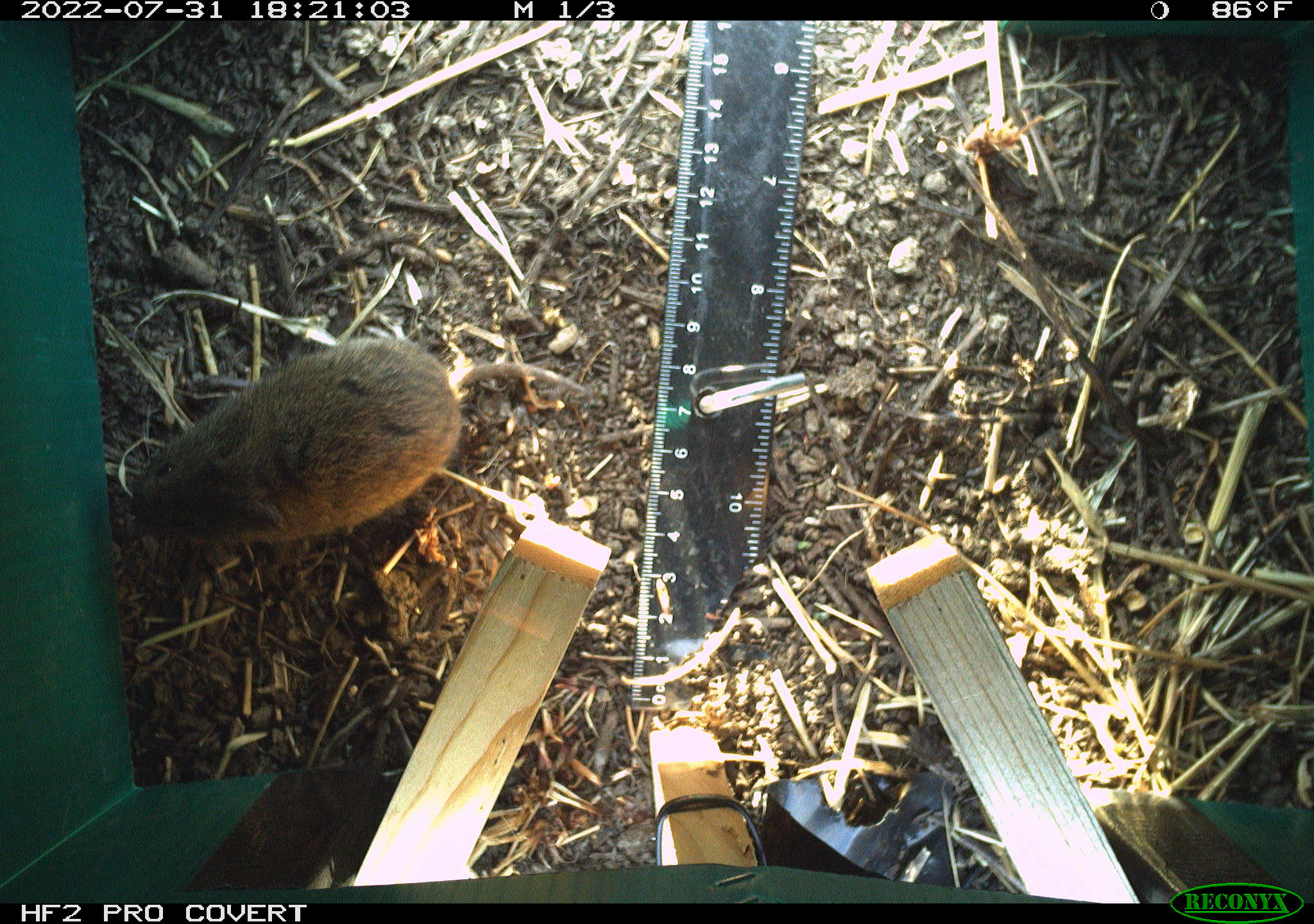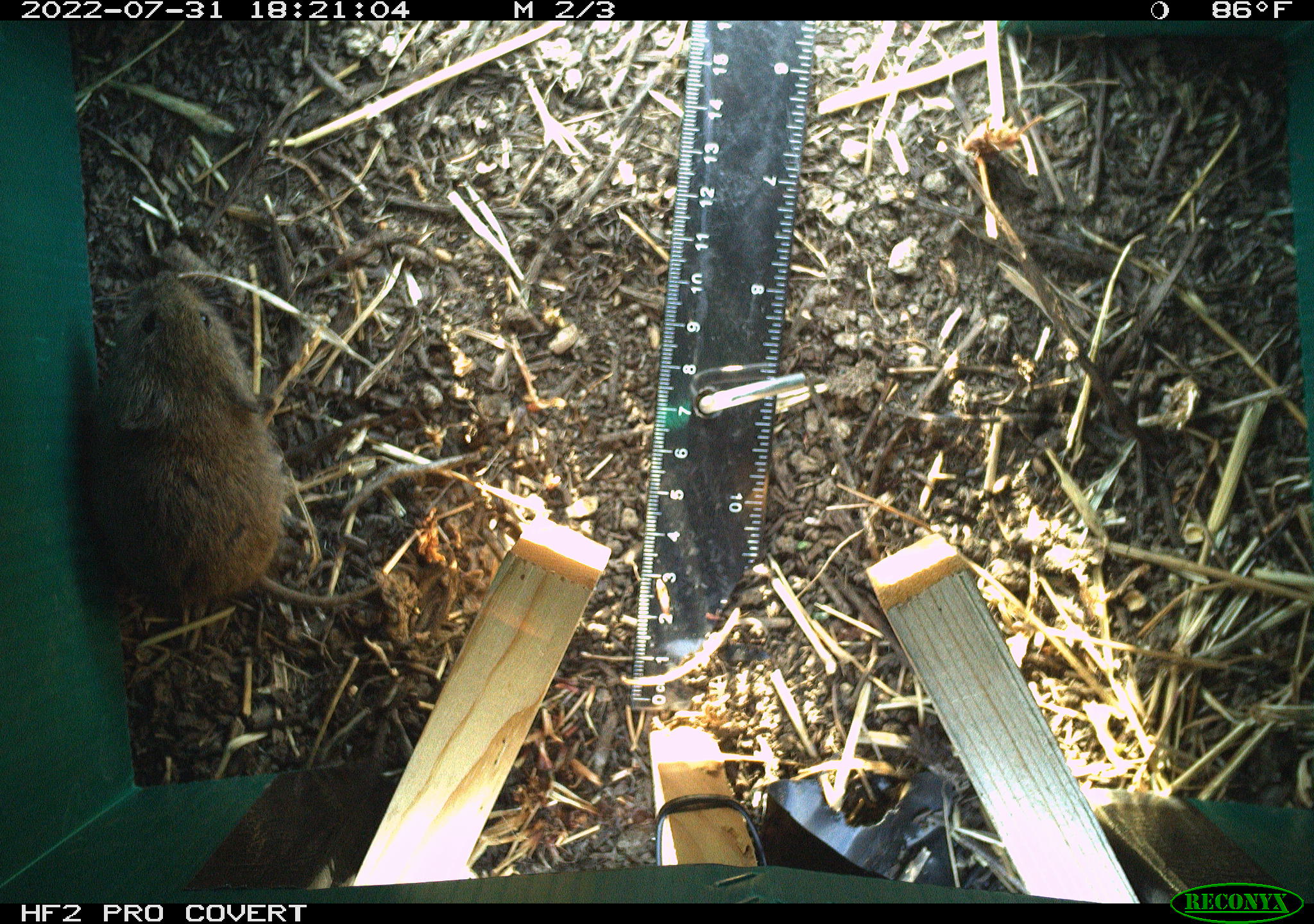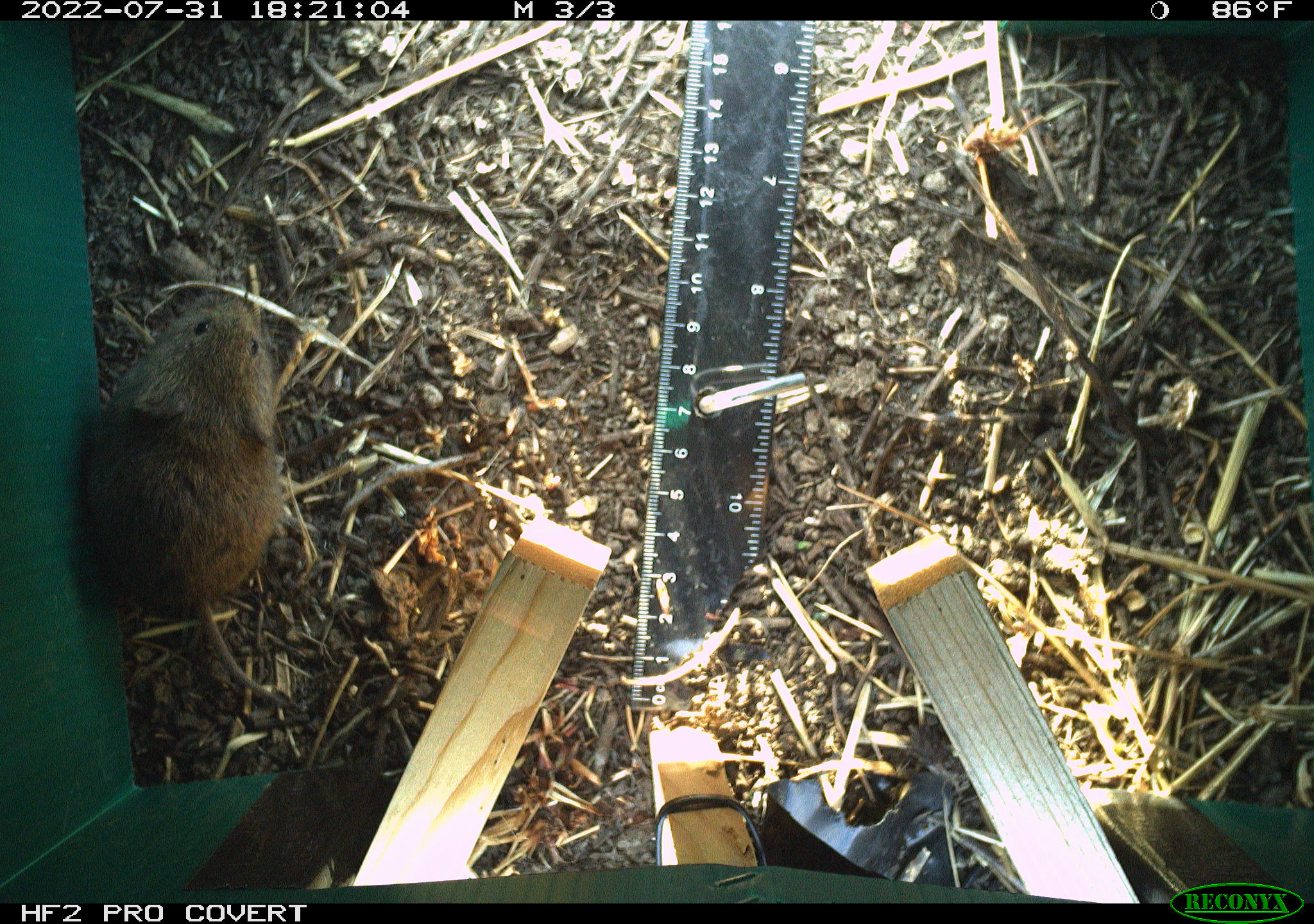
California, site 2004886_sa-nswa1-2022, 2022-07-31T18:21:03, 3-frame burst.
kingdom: Animalia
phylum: Chordata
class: Mammalia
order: Rodentia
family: Cricetidae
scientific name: Cricetidae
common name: hamsters, voles, lemmings, and allies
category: cricetidae family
Cricetidae family (hamsters, voles, lemmings, and allies) (Cricetidae).